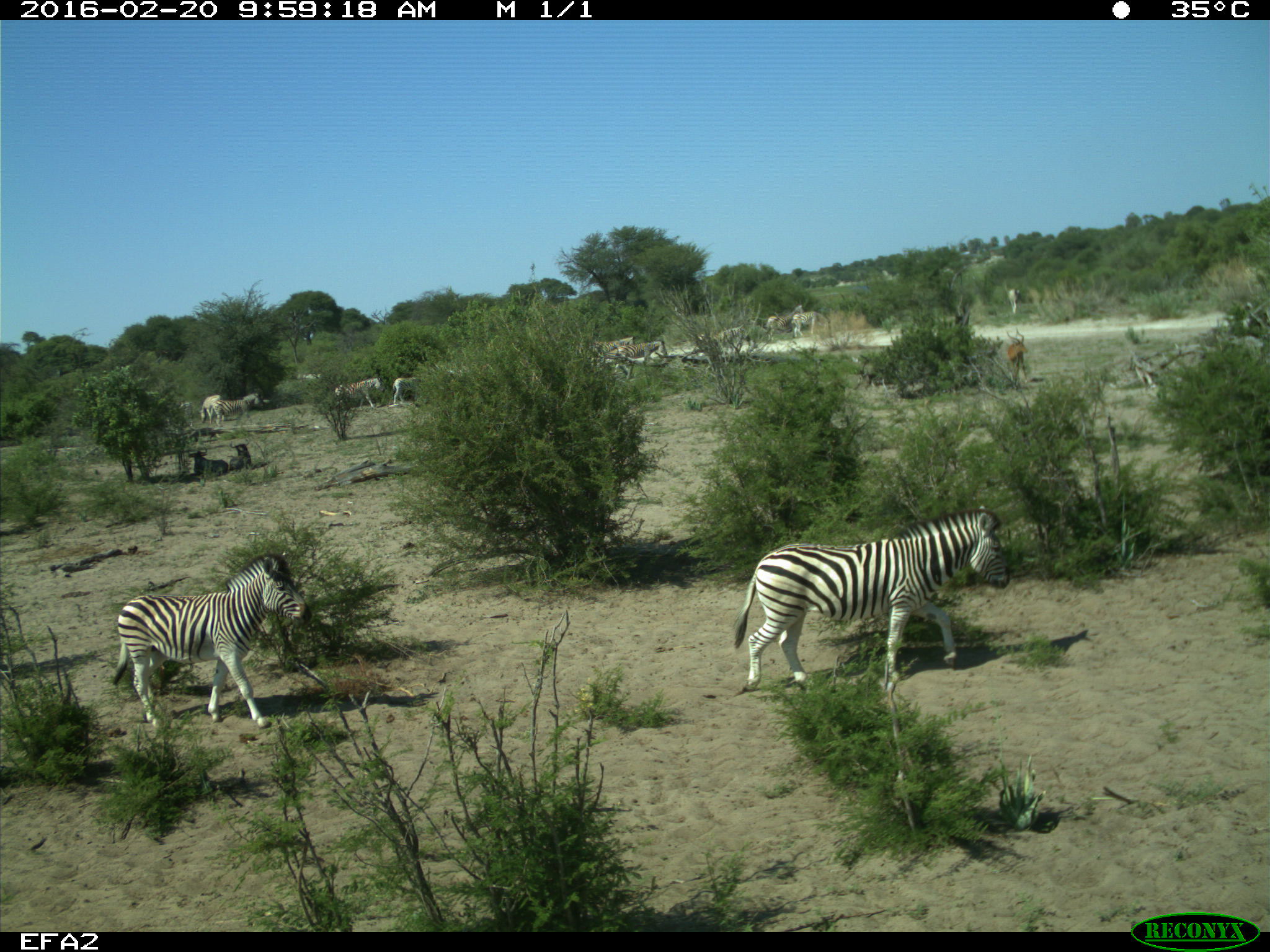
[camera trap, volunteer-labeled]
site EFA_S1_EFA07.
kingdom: Animalia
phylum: Chordata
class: Mammalia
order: Artiodactyla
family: Bovidae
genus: Aepyceros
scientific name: Aepyceros melampus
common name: impala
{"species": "impala (Aepyceros melampus)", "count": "1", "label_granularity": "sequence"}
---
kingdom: Animalia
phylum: Chordata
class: Mammalia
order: Artiodactyla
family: Bovidae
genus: Connochaetes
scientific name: Connochaetes taurinus taurinus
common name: blue wildebeest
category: wildebeestblue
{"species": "wildebeestblue (blue wildebeest) (Connochaetes taurinus taurinus)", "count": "2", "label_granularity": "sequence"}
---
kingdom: Animalia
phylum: Chordata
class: Mammalia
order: Perissodactyla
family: Equidae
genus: Equus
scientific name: Equus quagga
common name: plains zebra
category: zebraplains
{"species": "zebraplains (plains zebra) (Equus quagga)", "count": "11-50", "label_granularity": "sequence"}